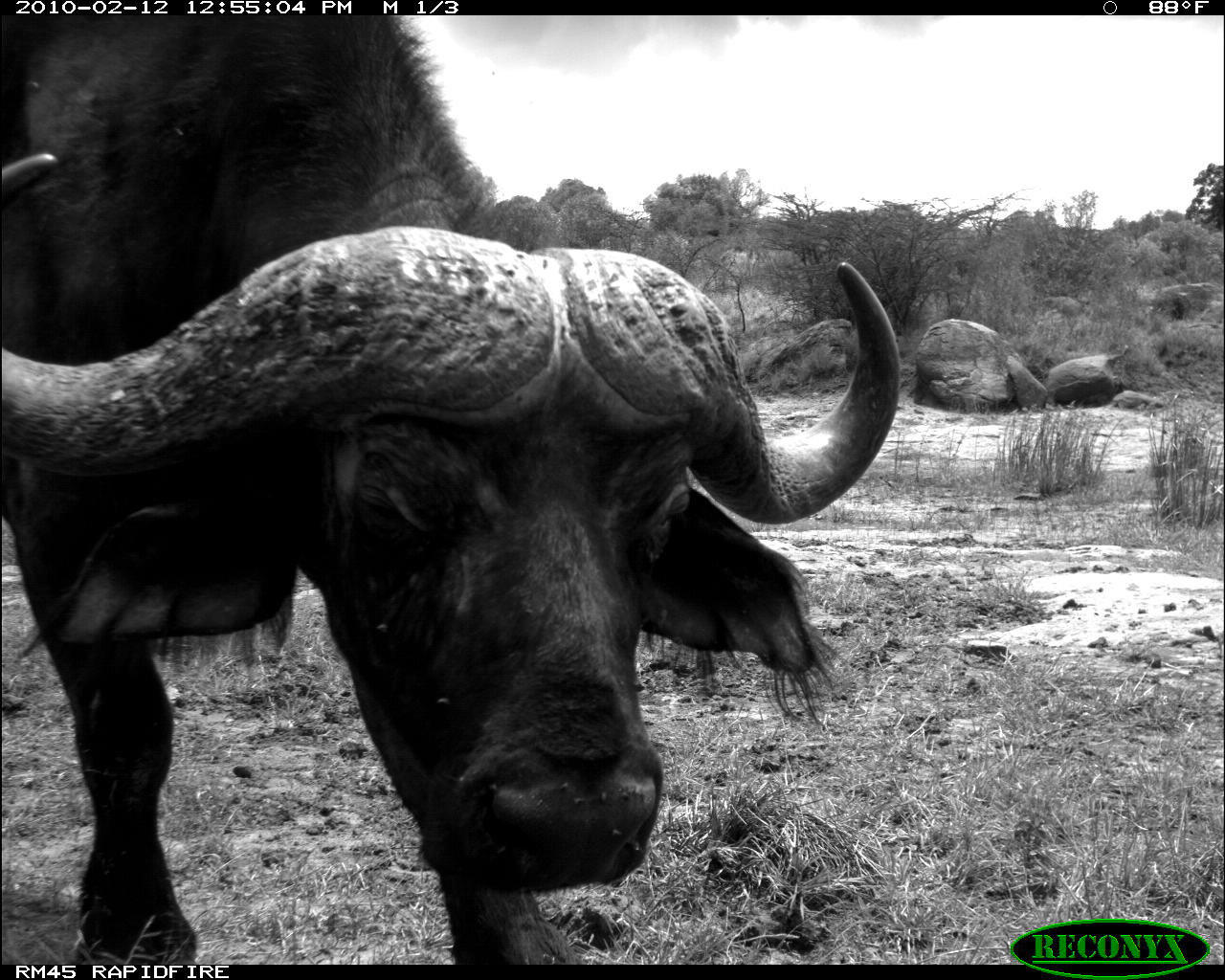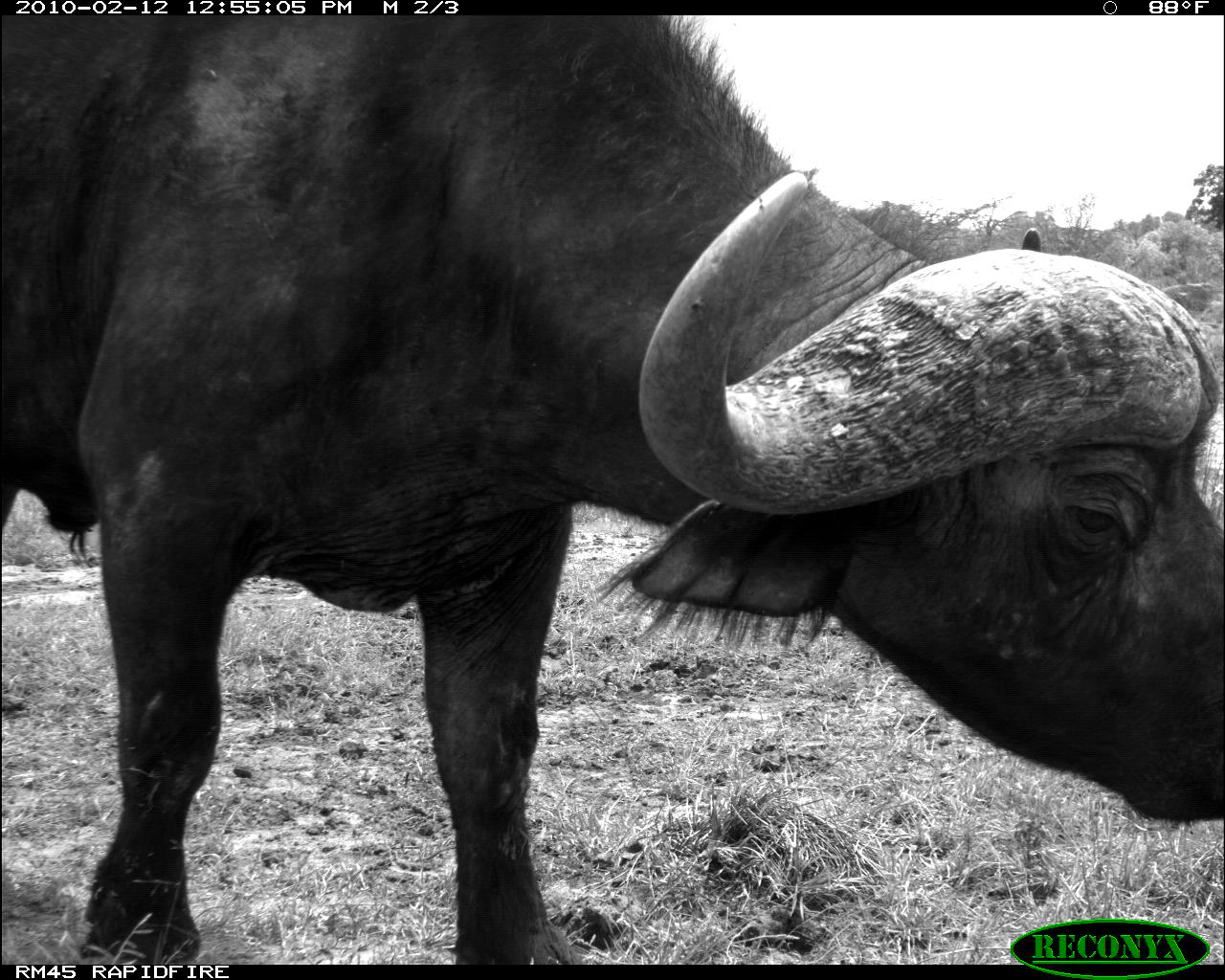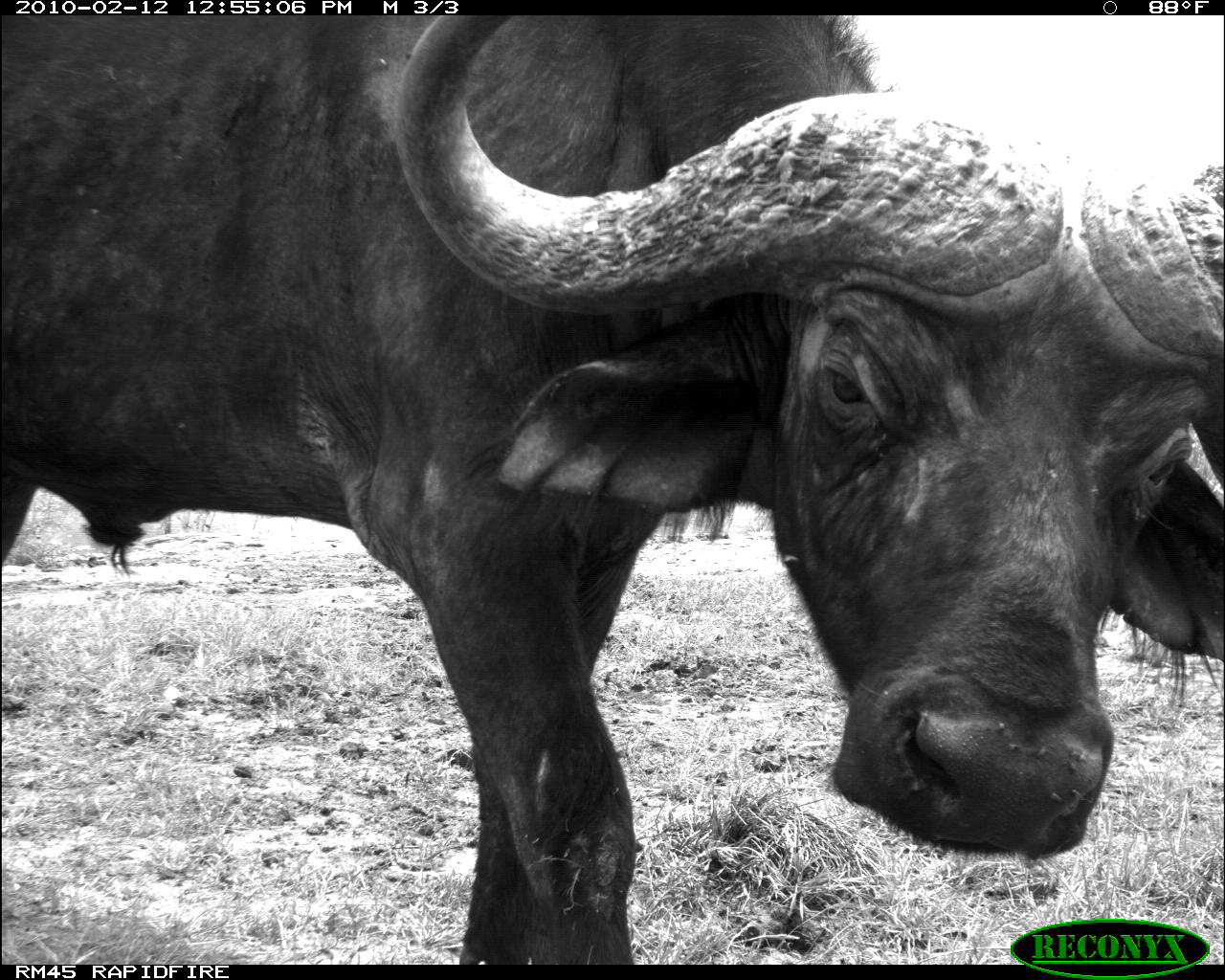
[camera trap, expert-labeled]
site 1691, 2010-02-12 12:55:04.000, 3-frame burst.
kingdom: Animalia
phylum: Chordata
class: Mammalia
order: Artiodactyla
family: Bovidae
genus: Syncerus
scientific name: Syncerus caffer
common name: african buffalo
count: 1